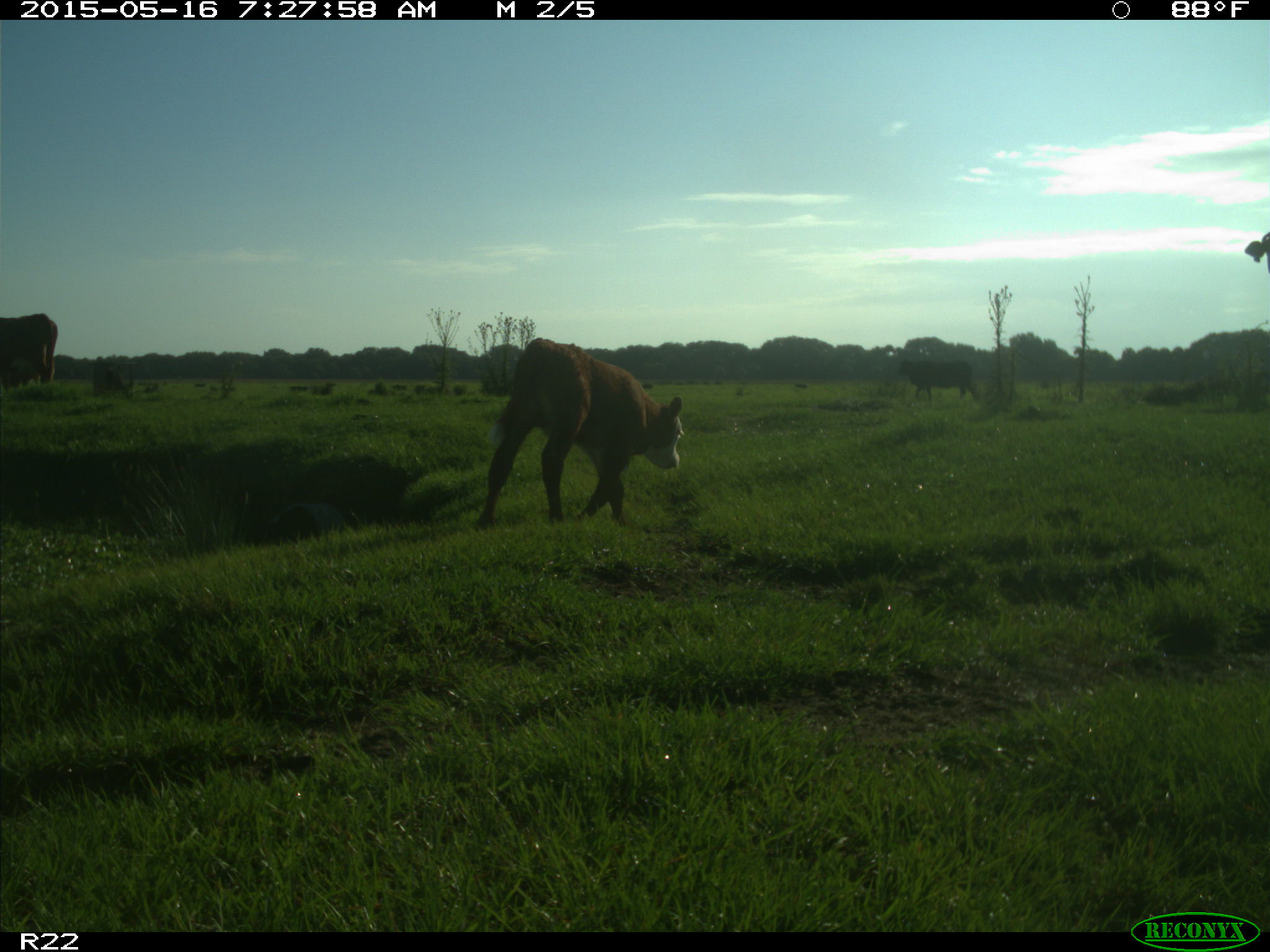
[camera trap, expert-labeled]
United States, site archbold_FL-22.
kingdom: Animalia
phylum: Chordata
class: Mammalia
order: Artiodactyla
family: Bovidae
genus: Bos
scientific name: Bos taurus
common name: domestic cow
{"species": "Bos taurus (domestic cow)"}